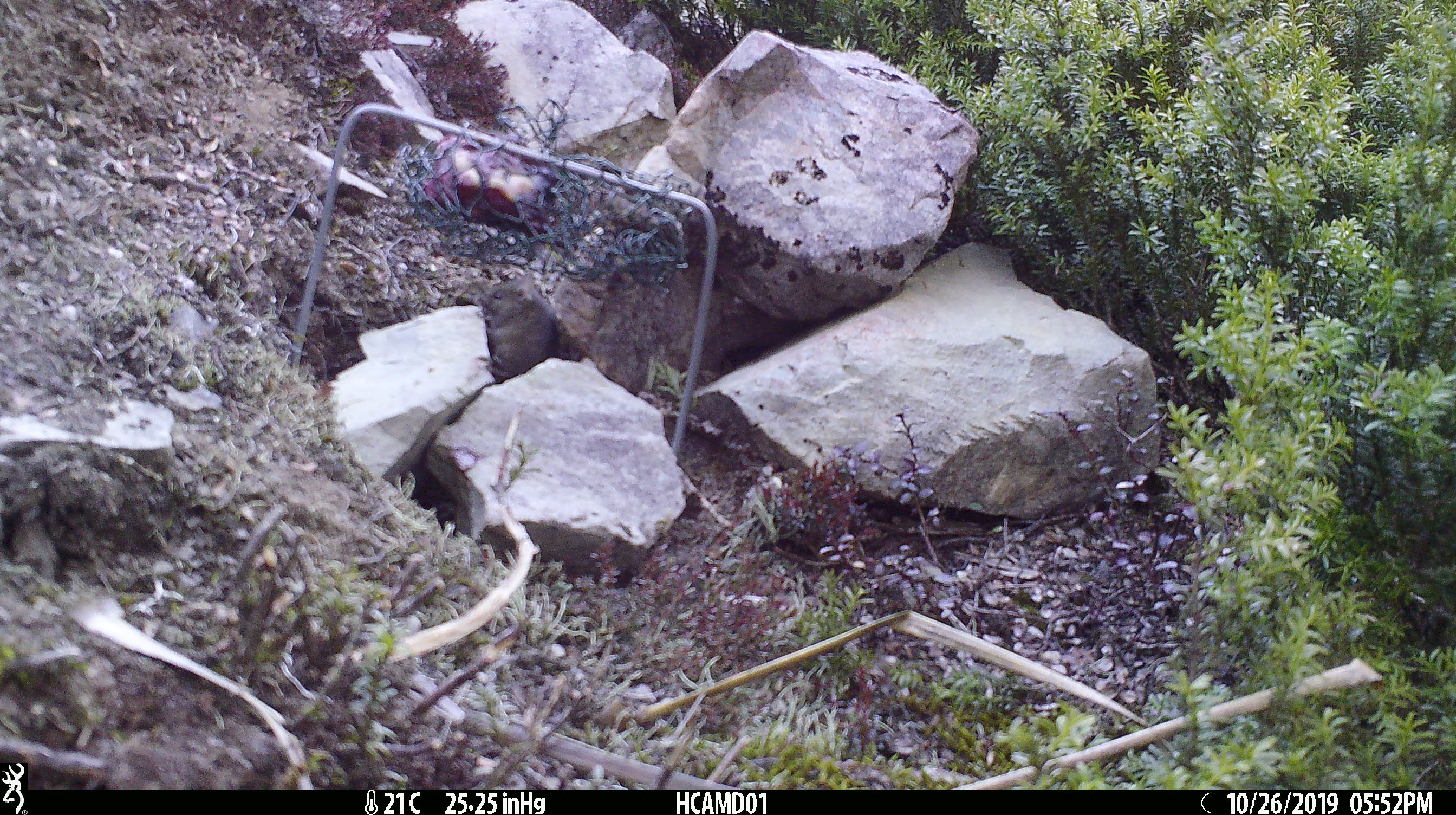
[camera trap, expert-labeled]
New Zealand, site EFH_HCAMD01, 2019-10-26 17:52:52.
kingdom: Animalia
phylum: Chordata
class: Mammalia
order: Rodentia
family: Muridae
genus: Mus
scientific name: Mus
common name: mouse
Mouse (Mus).